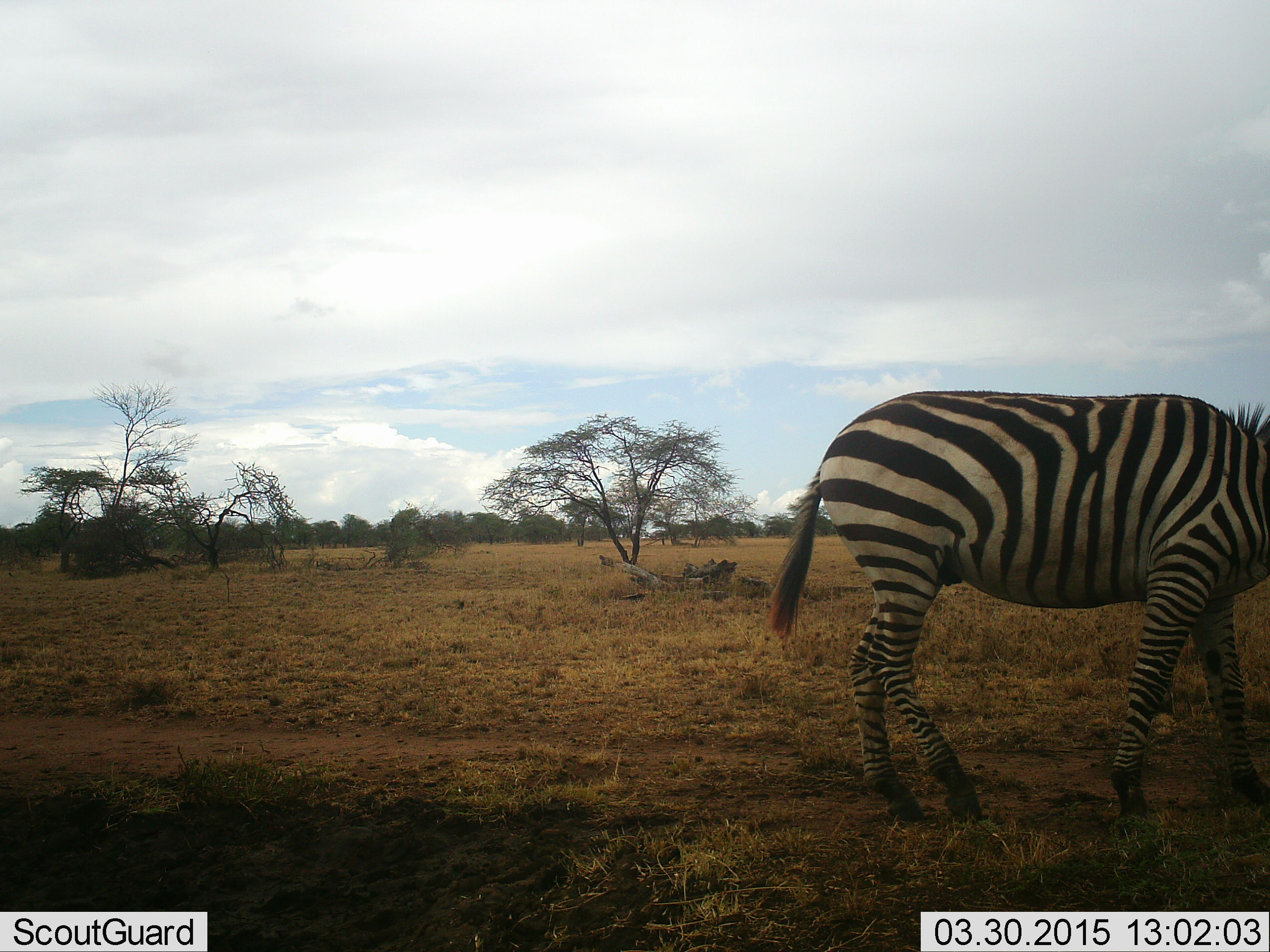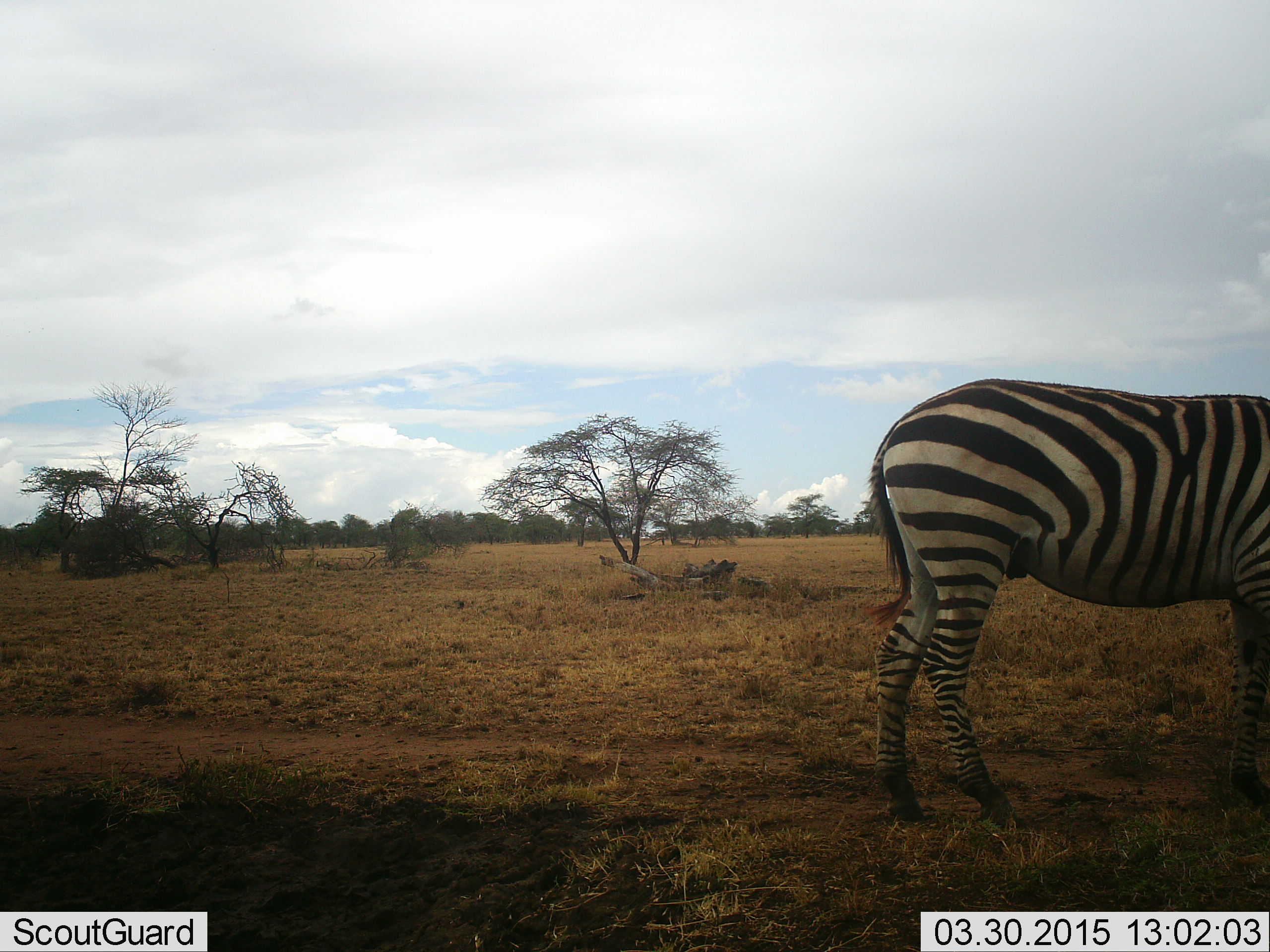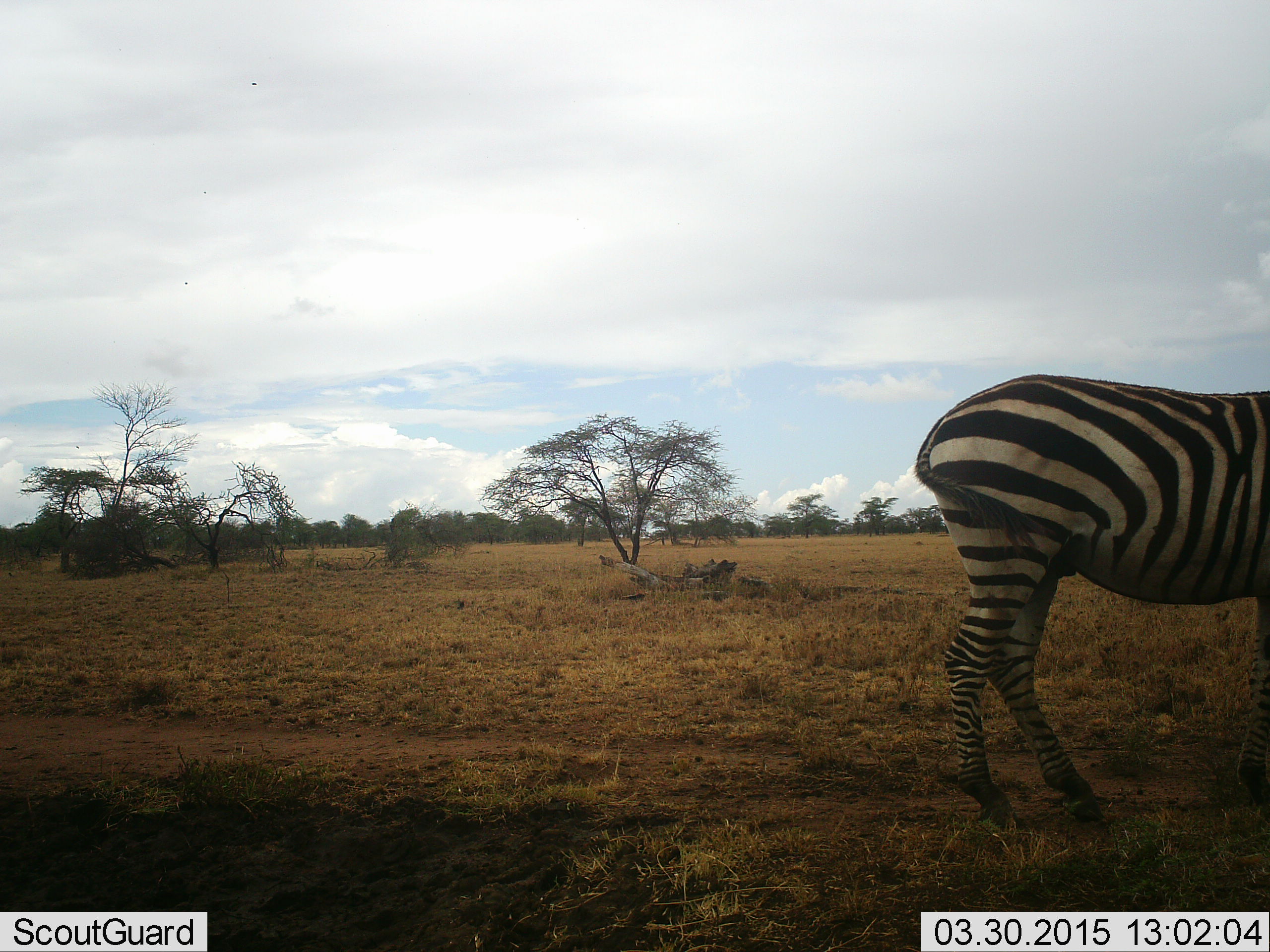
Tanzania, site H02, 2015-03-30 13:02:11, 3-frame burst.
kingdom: Animalia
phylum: Chordata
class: Mammalia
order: Perissodactyla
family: Equidae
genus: Equus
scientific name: Equus quagga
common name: plains zebra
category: zebra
Zebra (plains zebra) (Equus quagga), count 1. Behavior (volunteer vote fractions): standing 60%, resting 0%, moving 40%, interacting 0%. Young present (vote fraction): 0%. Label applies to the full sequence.